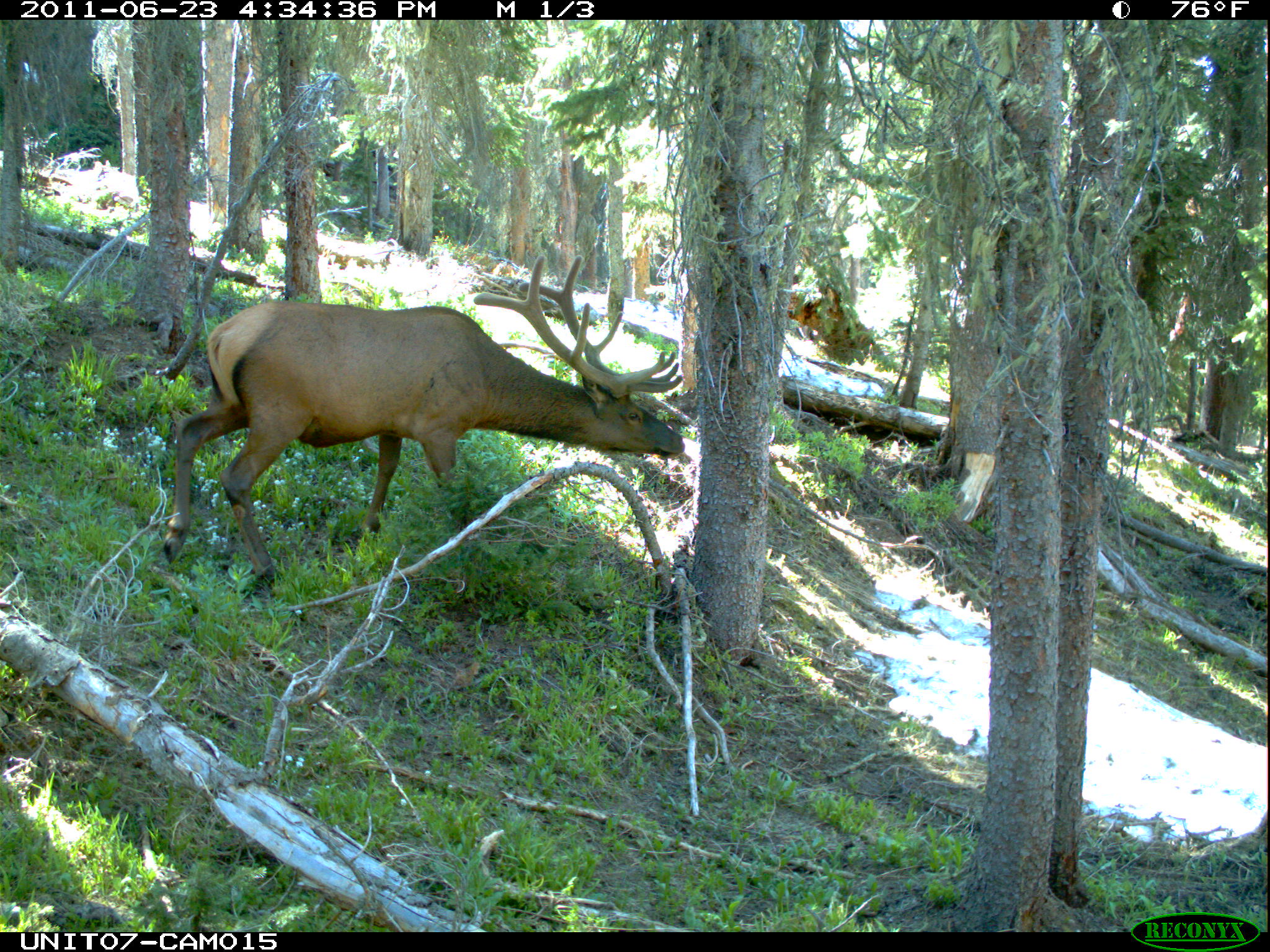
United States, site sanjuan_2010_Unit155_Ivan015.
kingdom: Animalia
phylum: Chordata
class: Mammalia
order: Artiodactyla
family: Cervidae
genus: Cervus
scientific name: Cervus elaphus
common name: red deer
Cervus elaphus (red deer).